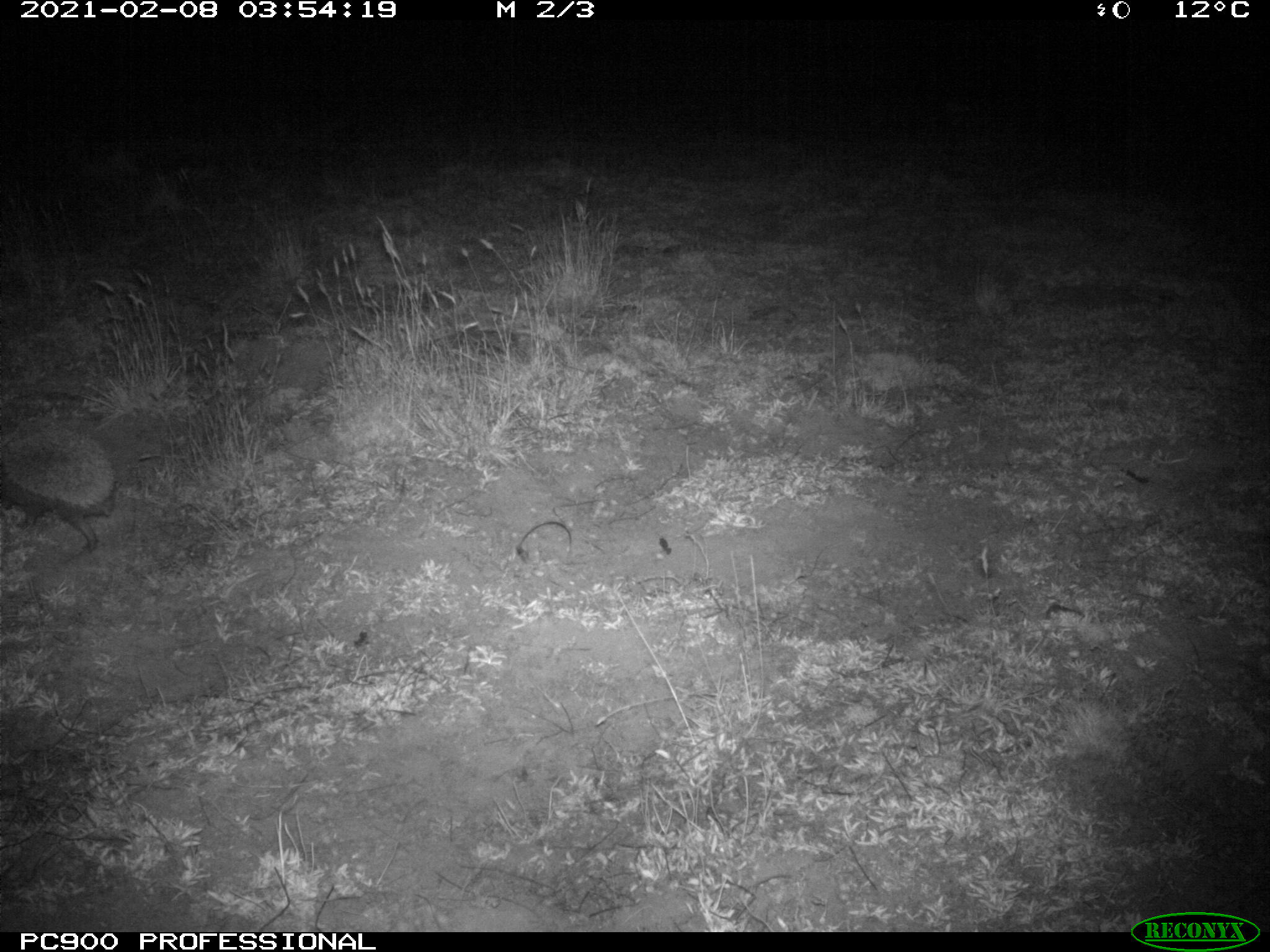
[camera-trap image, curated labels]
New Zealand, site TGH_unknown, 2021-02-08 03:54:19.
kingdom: Animalia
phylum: Chordata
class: Mammalia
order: Eulipotyphla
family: Erinaceidae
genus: Erinaceus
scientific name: Erinaceus europaeus europaeus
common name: european hedgehog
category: hedgehog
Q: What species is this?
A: Hedgehog (european hedgehog) (Erinaceus europaeus europaeus).